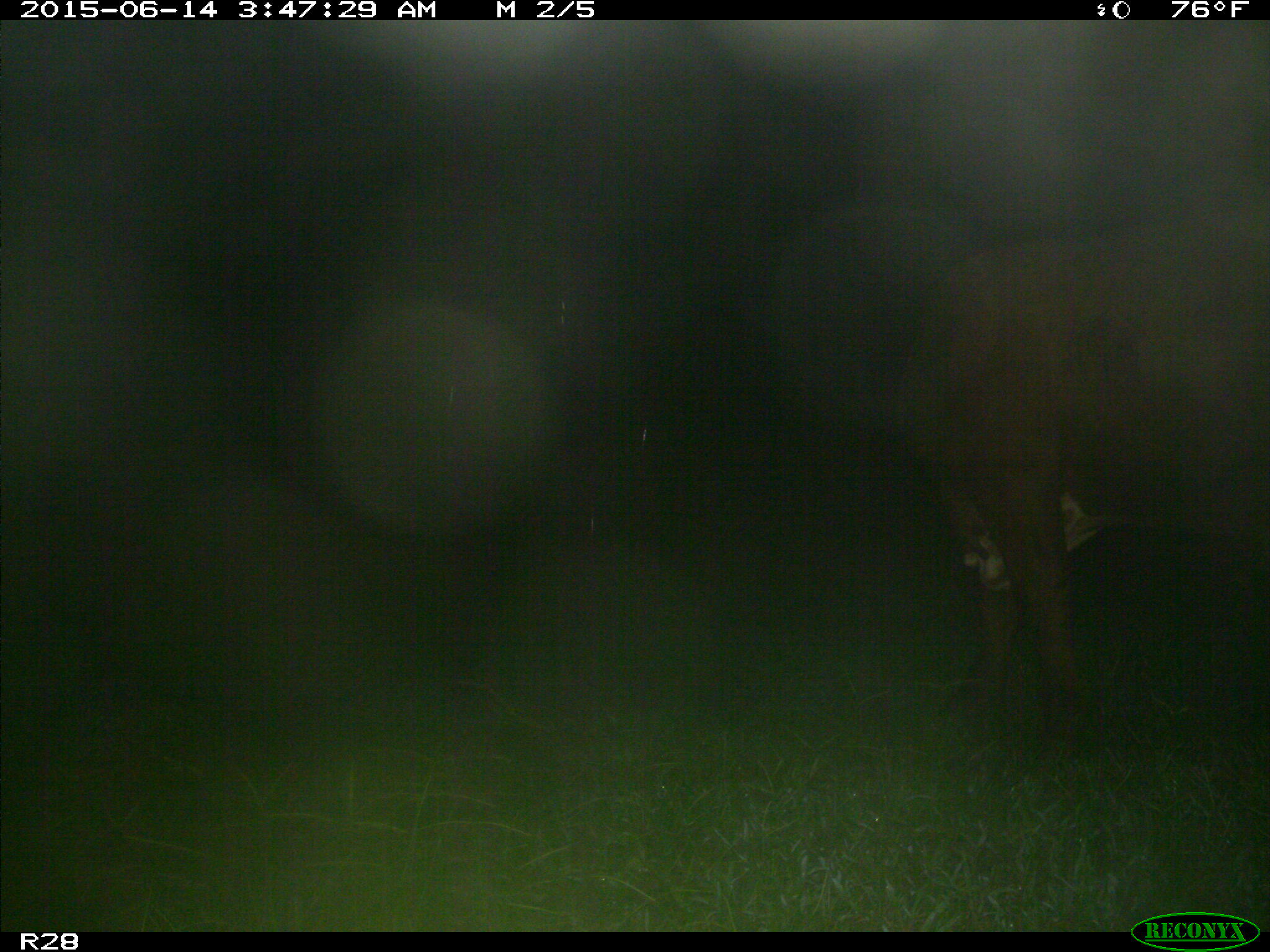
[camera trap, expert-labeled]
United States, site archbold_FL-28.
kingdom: Animalia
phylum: Chordata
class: Mammalia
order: Artiodactyla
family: Bovidae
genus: Bos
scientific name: Bos taurus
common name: domestic cow